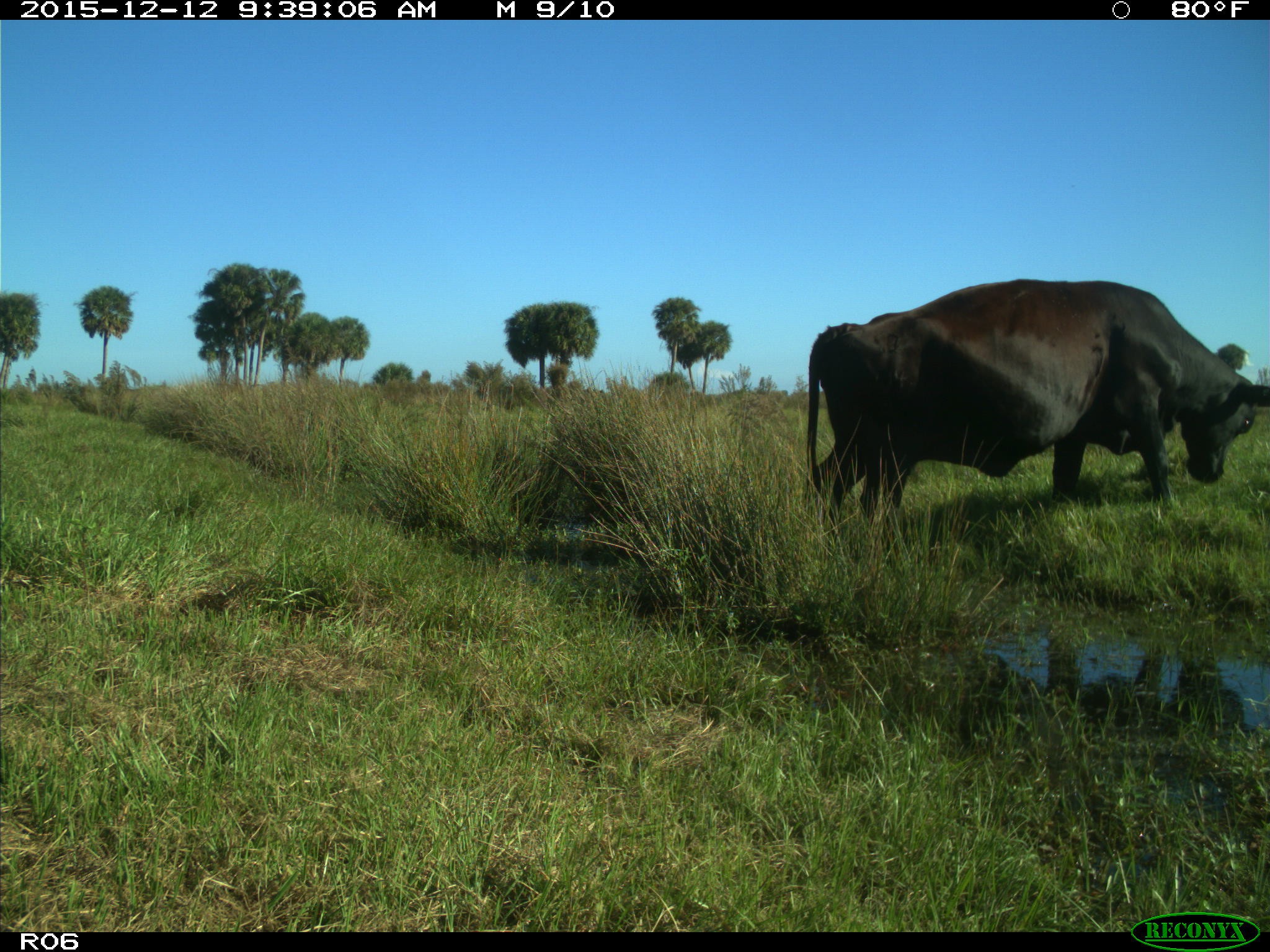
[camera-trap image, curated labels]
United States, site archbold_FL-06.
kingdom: Animalia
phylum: Chordata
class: Mammalia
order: Artiodactyla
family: Bovidae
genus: Bos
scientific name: Bos taurus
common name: domestic cow